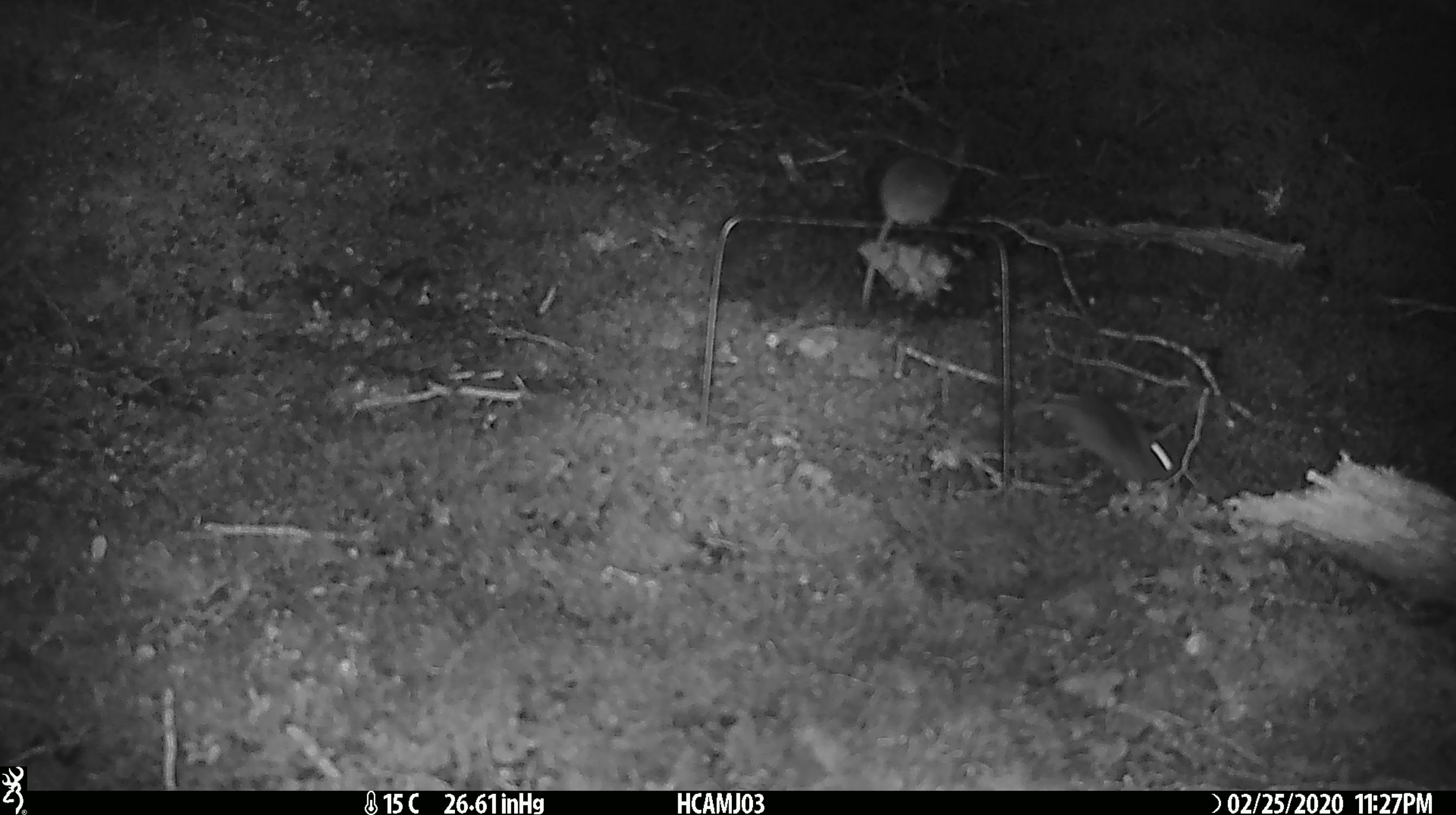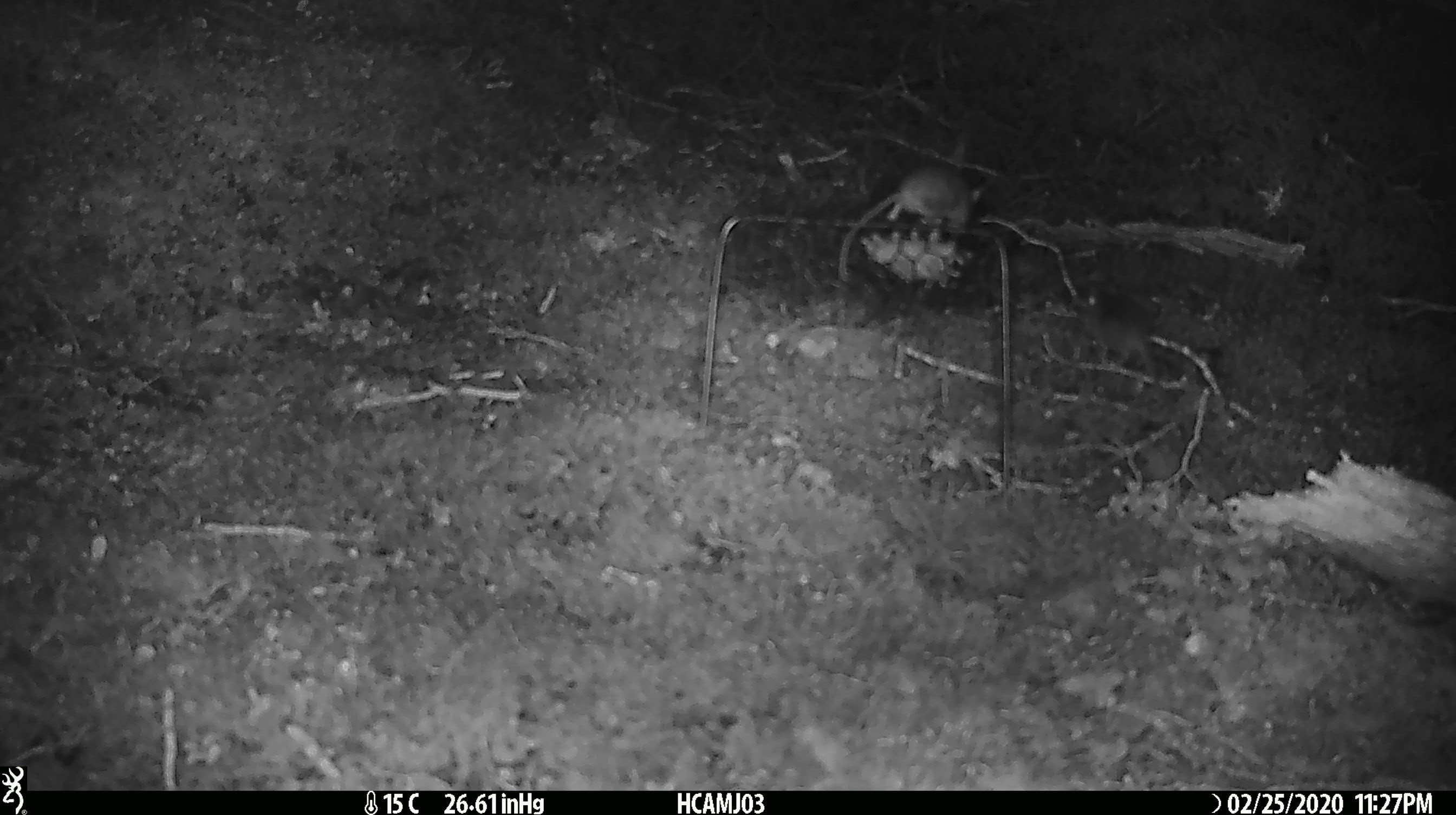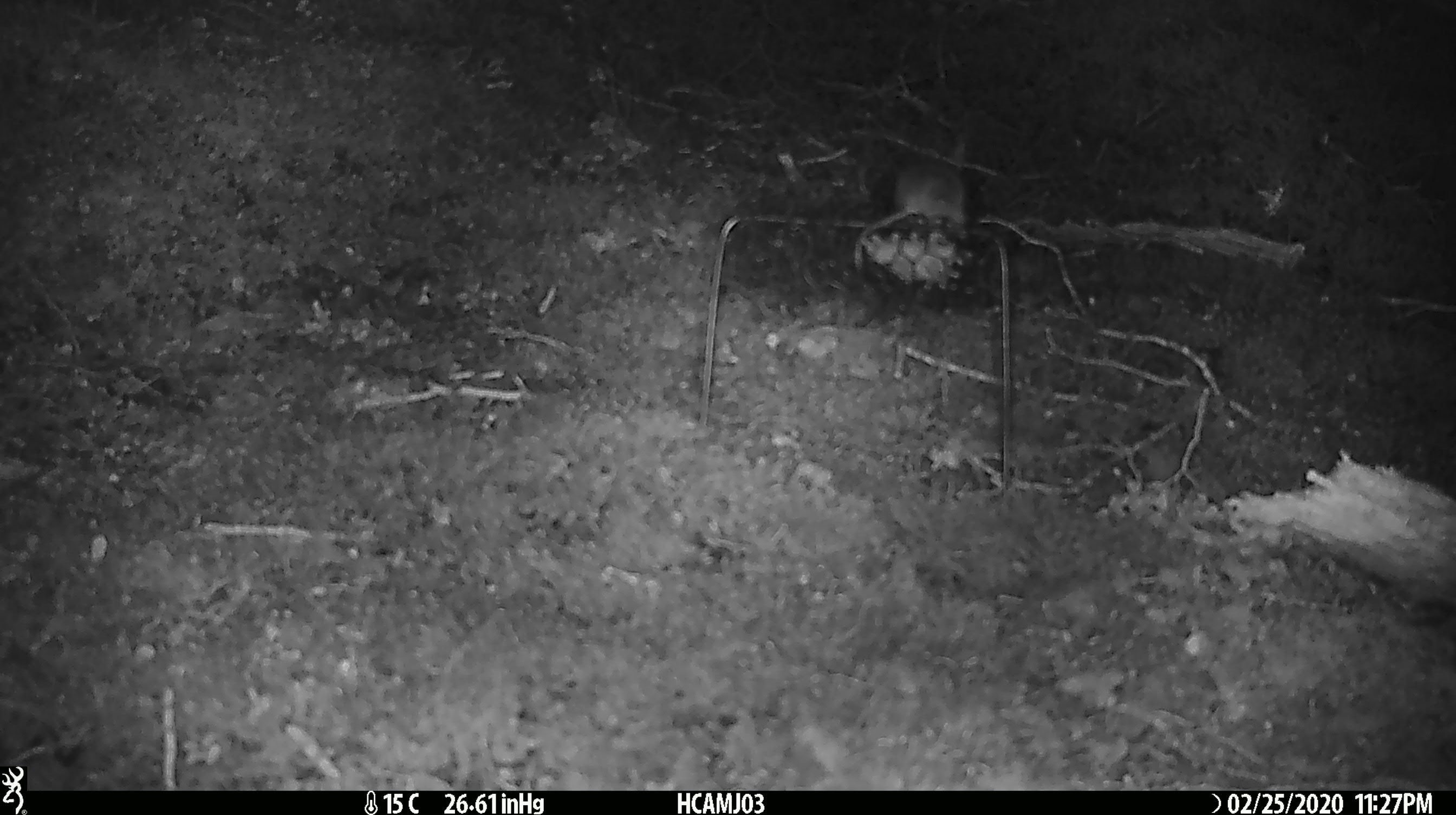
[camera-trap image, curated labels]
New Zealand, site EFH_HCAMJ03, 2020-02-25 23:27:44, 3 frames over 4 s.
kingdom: Animalia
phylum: Chordata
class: Mammalia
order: Rodentia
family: Muridae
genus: Mus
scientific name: Mus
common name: mouse